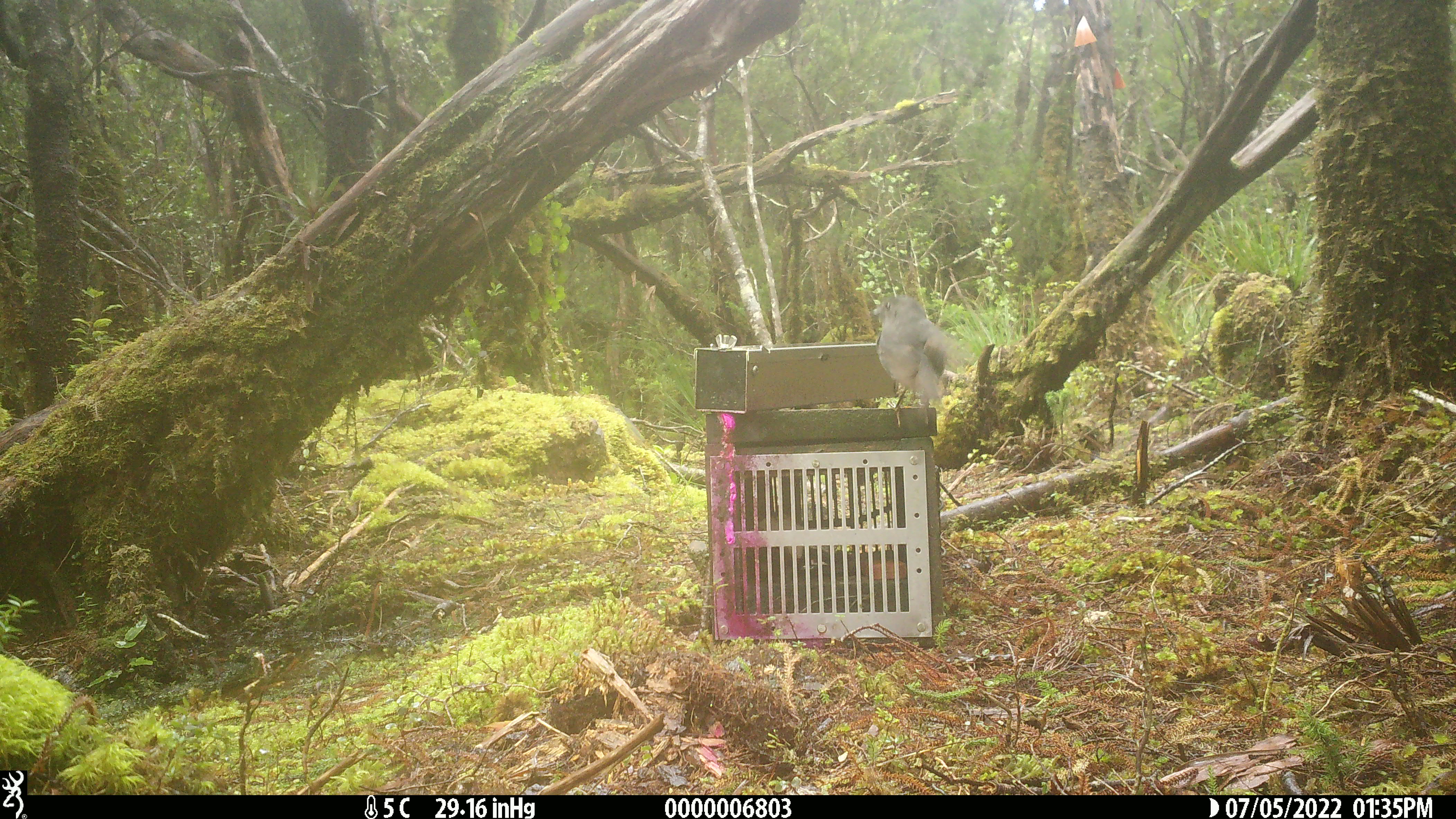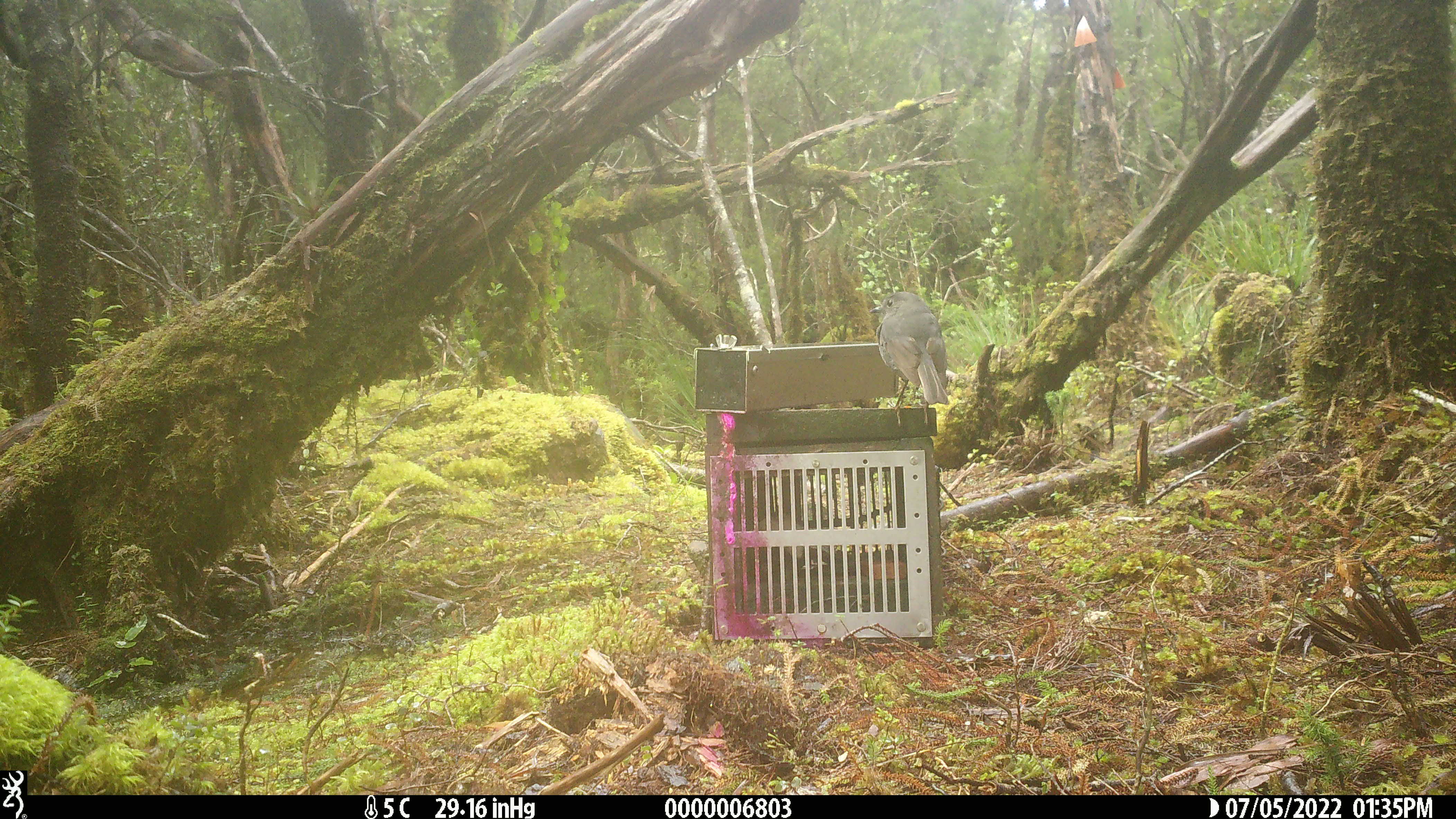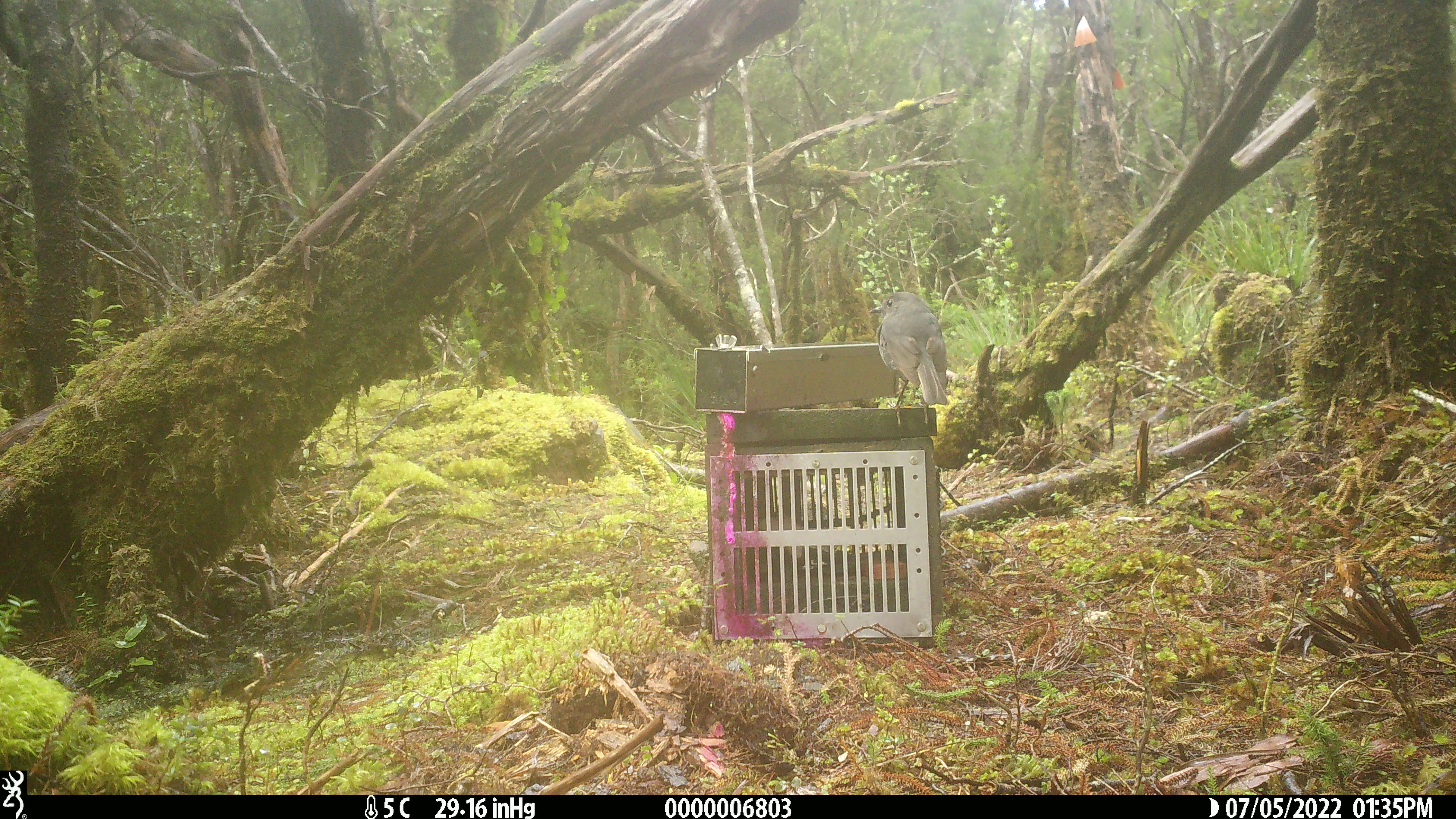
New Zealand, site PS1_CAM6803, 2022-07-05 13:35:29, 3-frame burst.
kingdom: Animalia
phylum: Chordata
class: Aves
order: Passeriformes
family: Petroicidae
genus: Petroica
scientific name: Petroica australis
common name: new zealand robin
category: robin